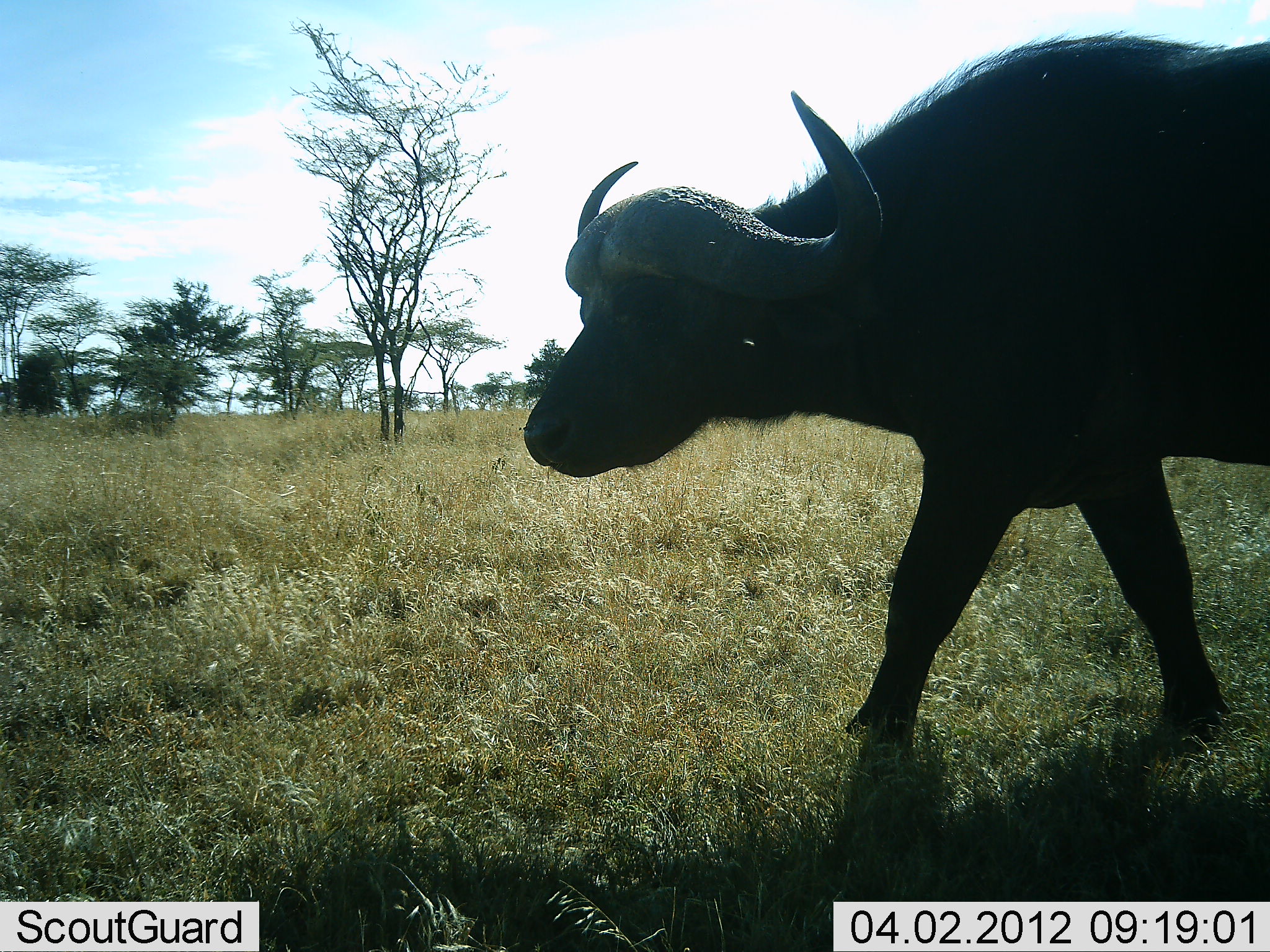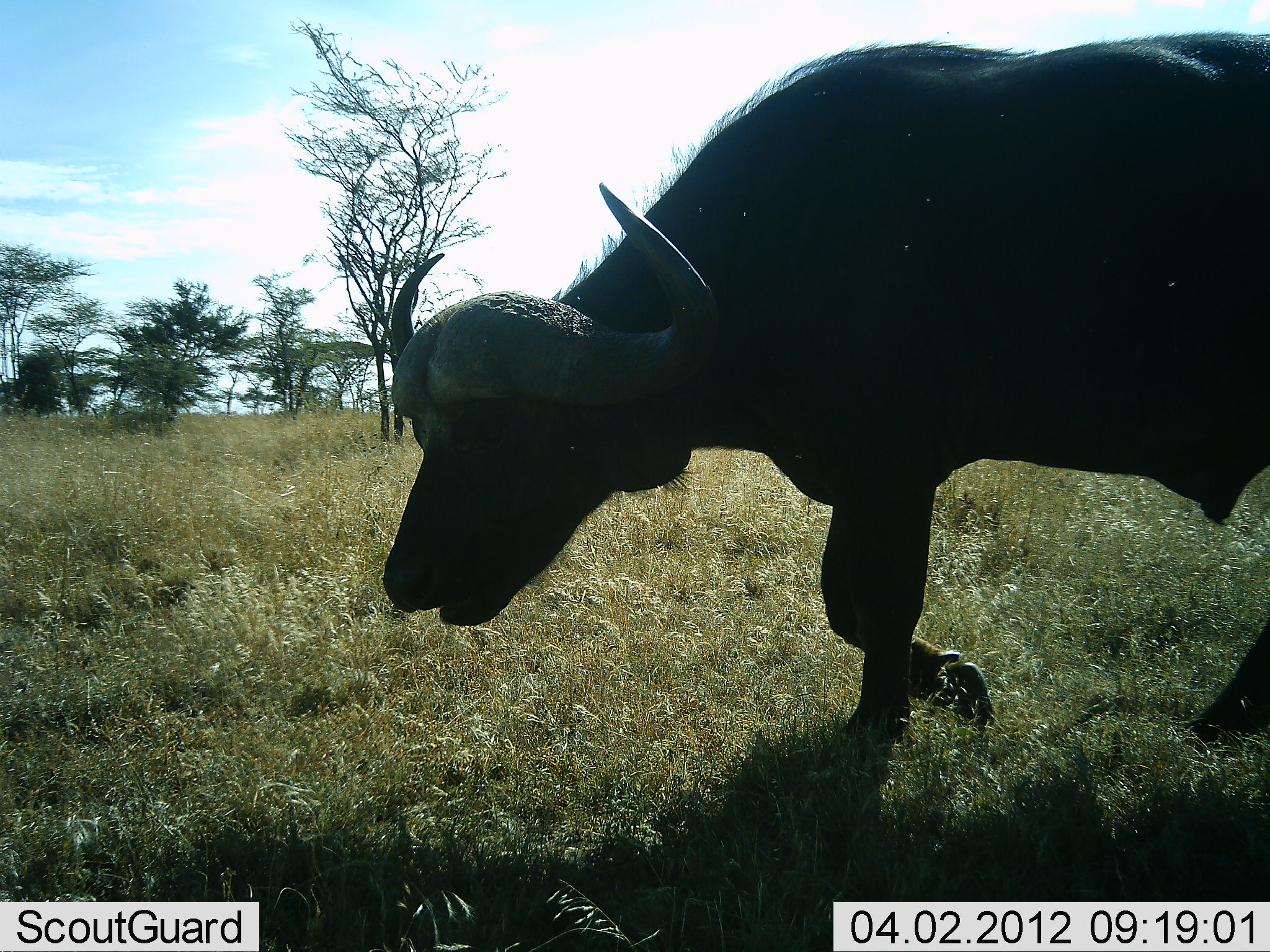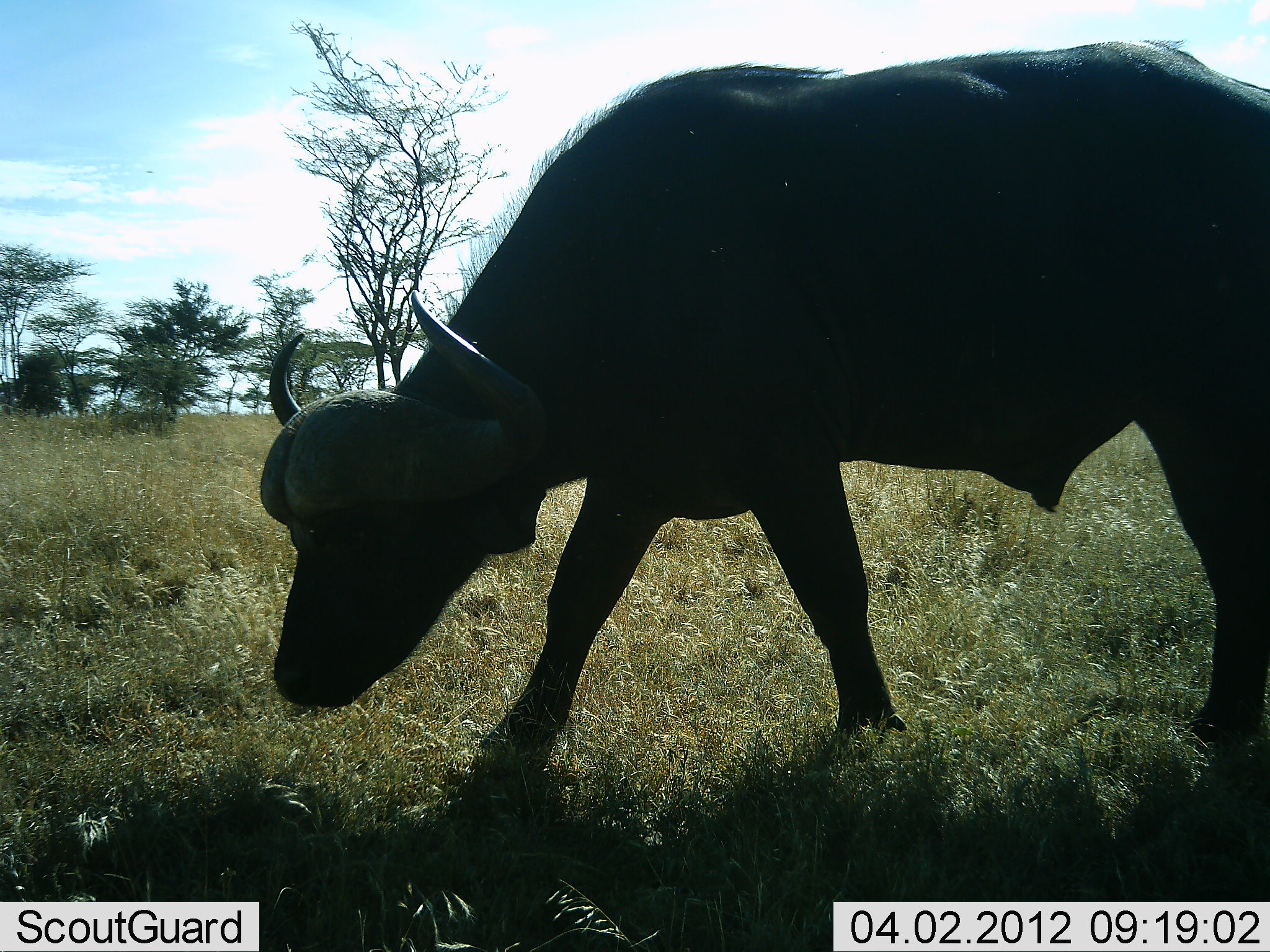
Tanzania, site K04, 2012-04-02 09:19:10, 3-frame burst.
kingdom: Animalia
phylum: Chordata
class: Mammalia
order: Artiodactyla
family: Bovidae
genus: Syncerus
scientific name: Syncerus caffer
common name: cape buffalo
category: buffalo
Buffalo (cape buffalo) (Syncerus caffer), count 1. Behavior (volunteer vote fractions): standing 4%, resting 0%, moving 100%, interacting 0%. Young present (vote fraction): 0%. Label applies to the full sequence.